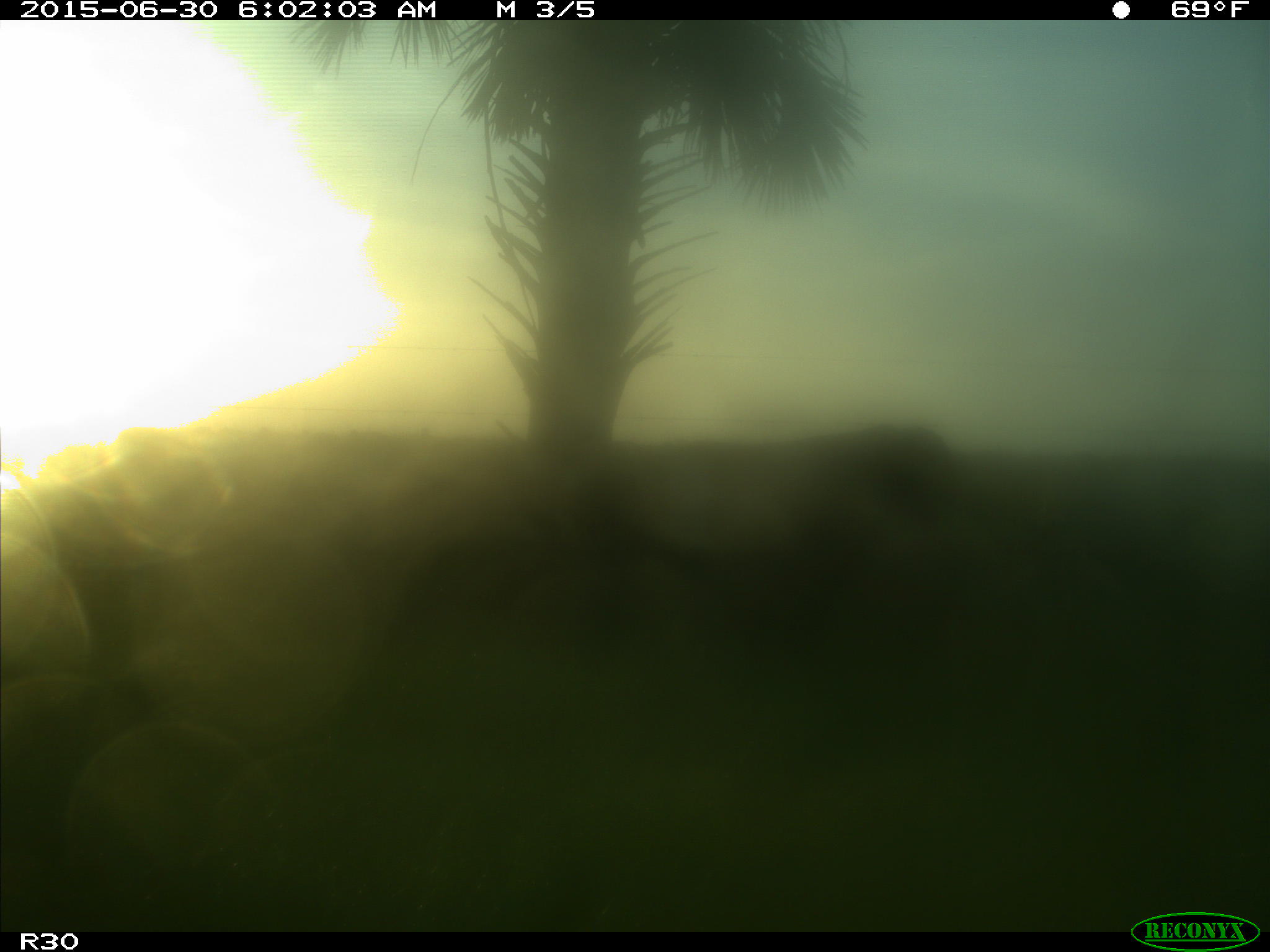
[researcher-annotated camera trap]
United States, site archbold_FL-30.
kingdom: Animalia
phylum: Chordata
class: Mammalia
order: Artiodactyla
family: Bovidae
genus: Bos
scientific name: Bos taurus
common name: domestic cow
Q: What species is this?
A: Bos taurus (domestic cow).